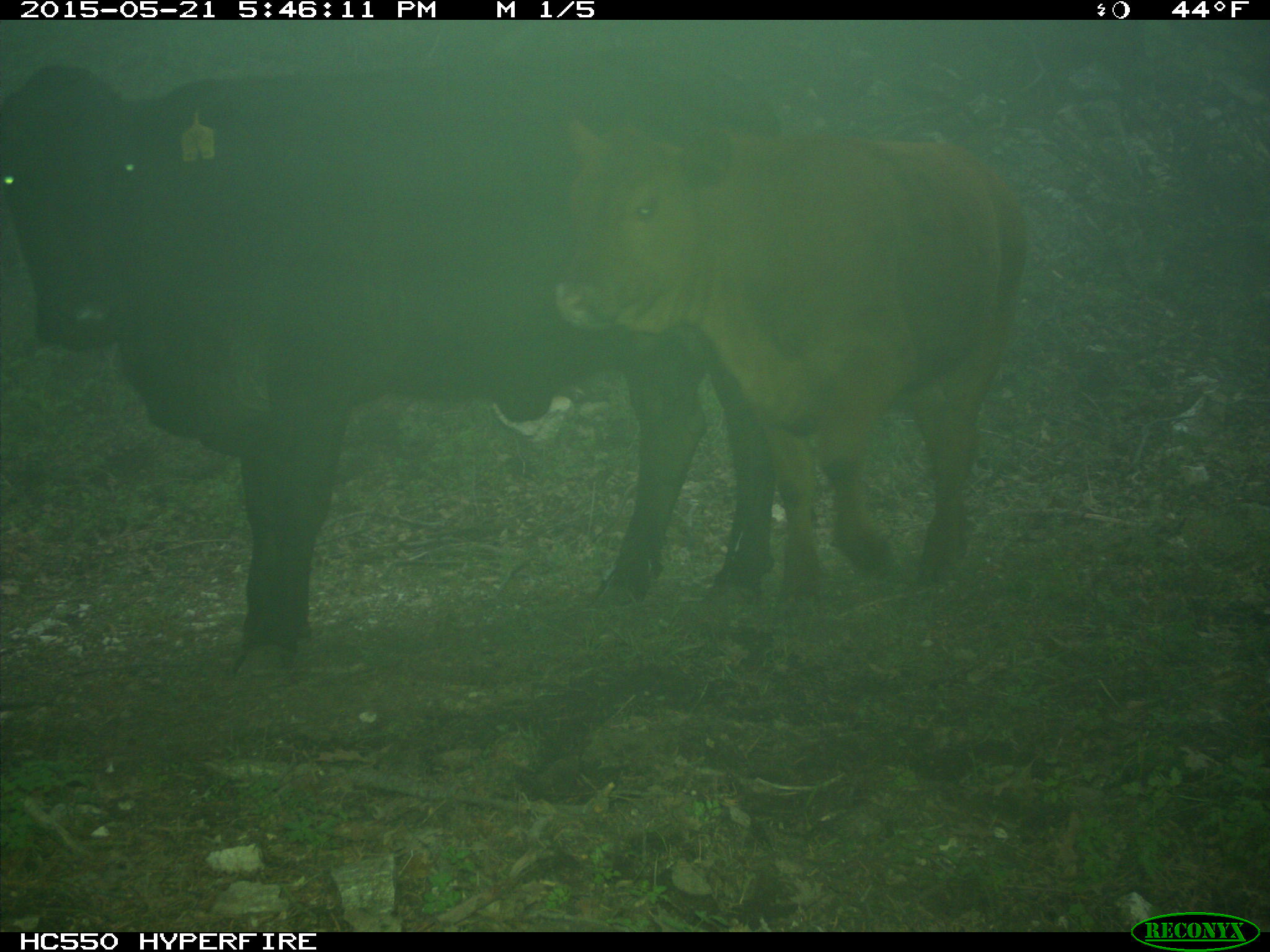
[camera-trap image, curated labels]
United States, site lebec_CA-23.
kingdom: Animalia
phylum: Chordata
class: Mammalia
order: Artiodactyla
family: Bovidae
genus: Bos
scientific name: Bos taurus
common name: domestic cow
Bos taurus (domestic cow).